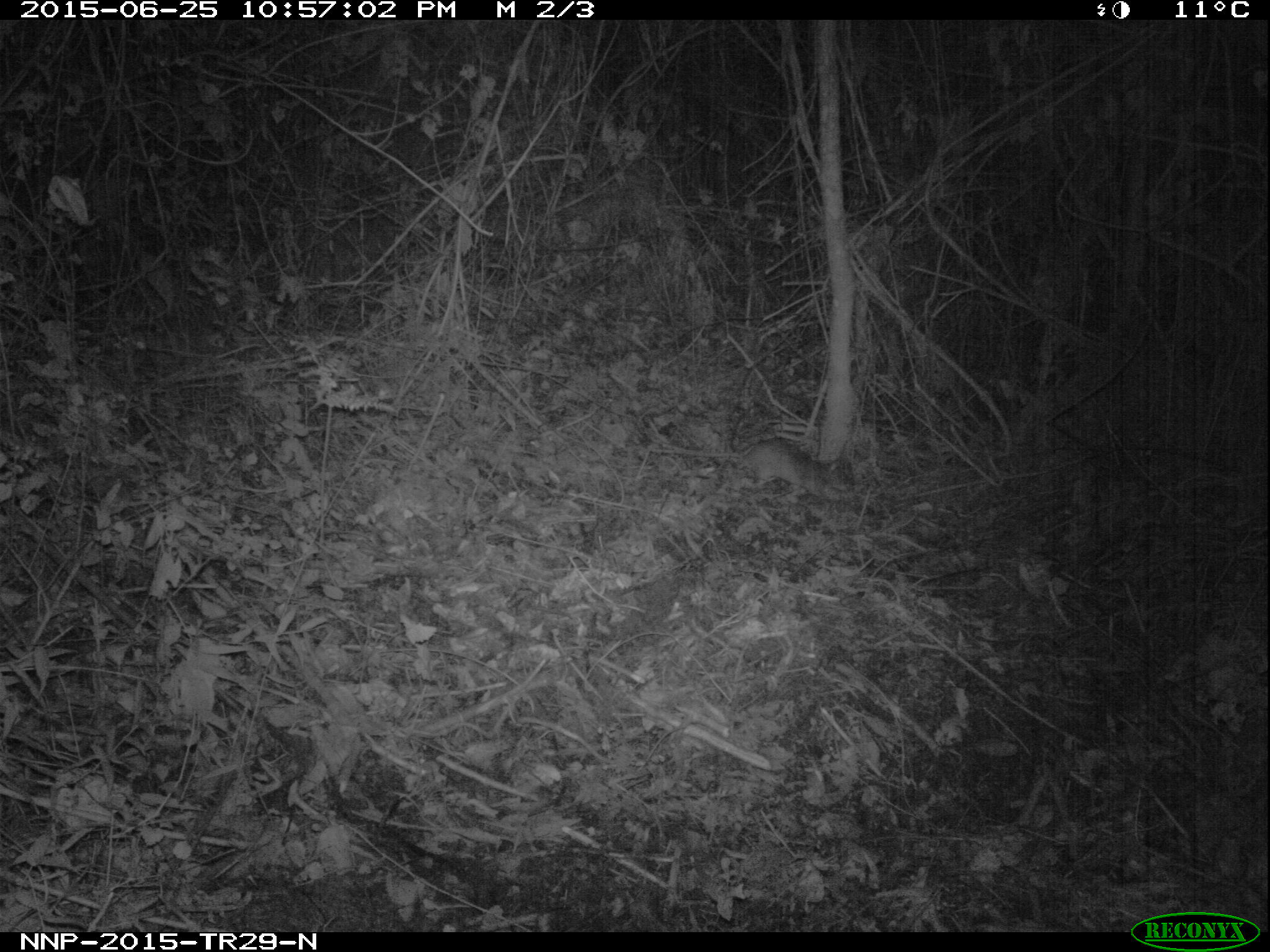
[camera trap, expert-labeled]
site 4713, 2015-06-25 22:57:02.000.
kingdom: Animalia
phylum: Chordata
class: Mammalia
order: Rodentia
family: Nesomyidae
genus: Cricetomys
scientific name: Cricetomys gambianus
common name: african giant pouched rat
Cricetomys gambianus (african giant pouched rat), count 1.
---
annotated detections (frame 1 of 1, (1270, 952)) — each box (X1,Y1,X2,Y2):
cricetomys gambianus: (648,437,850,501)